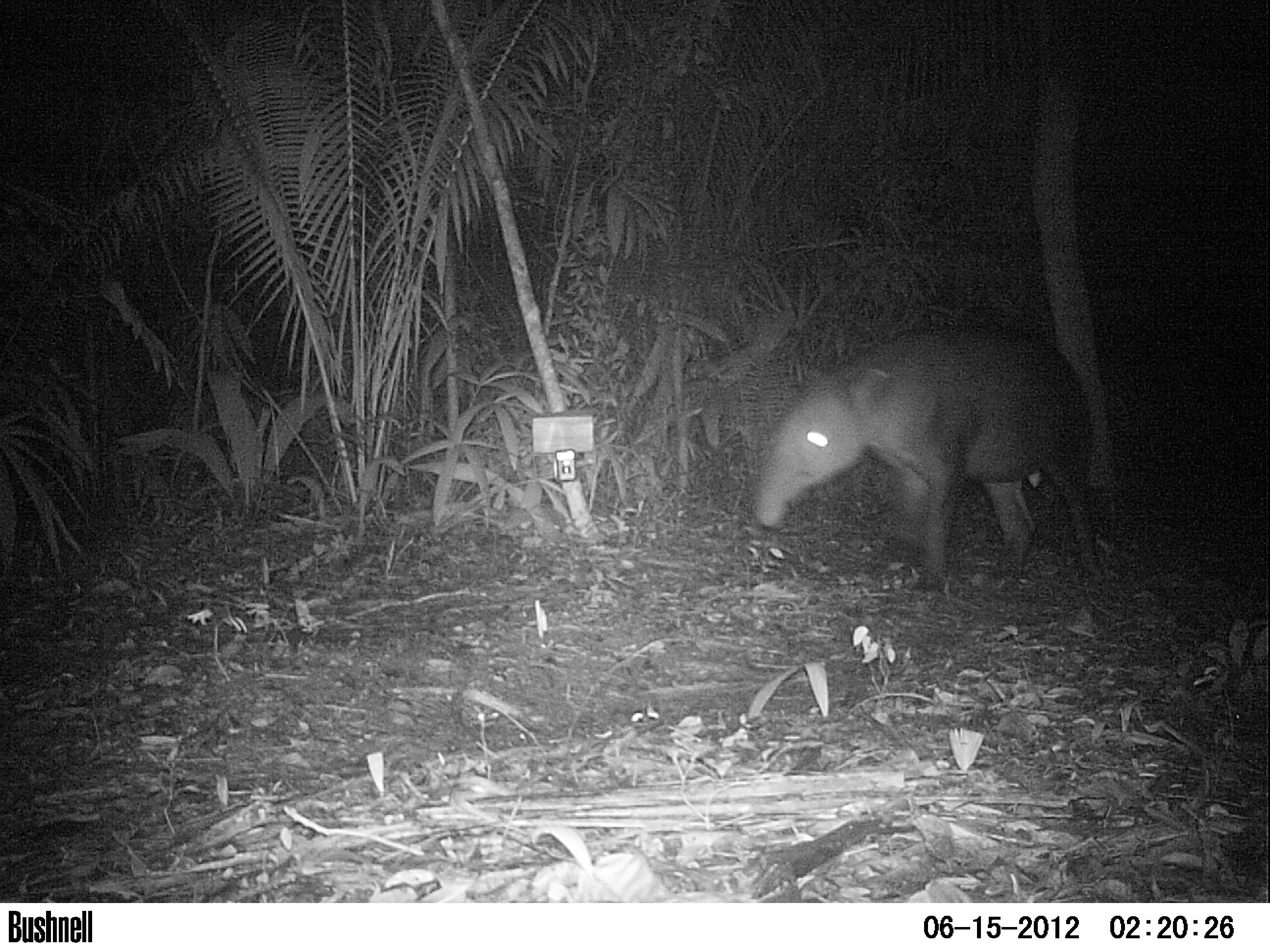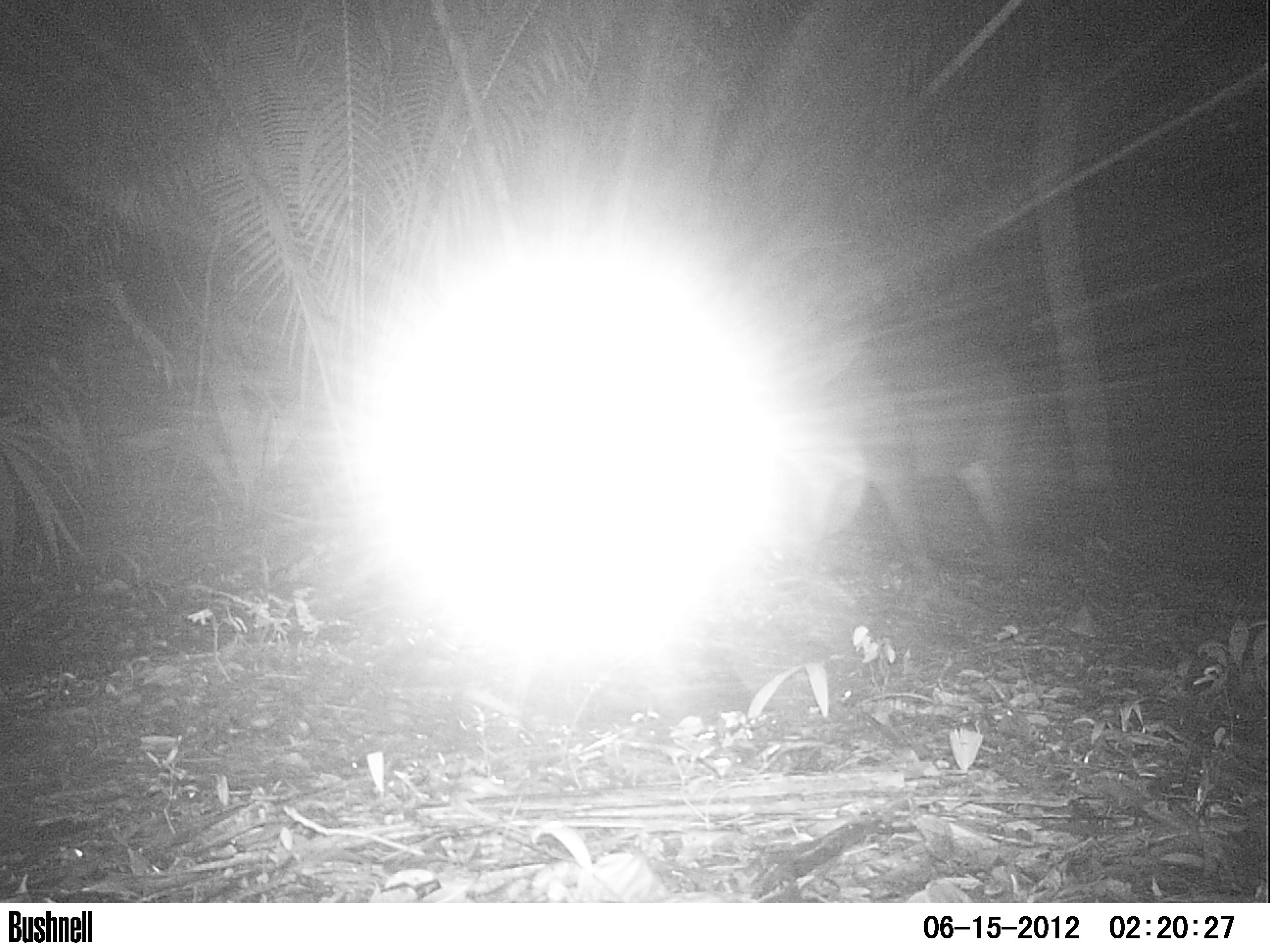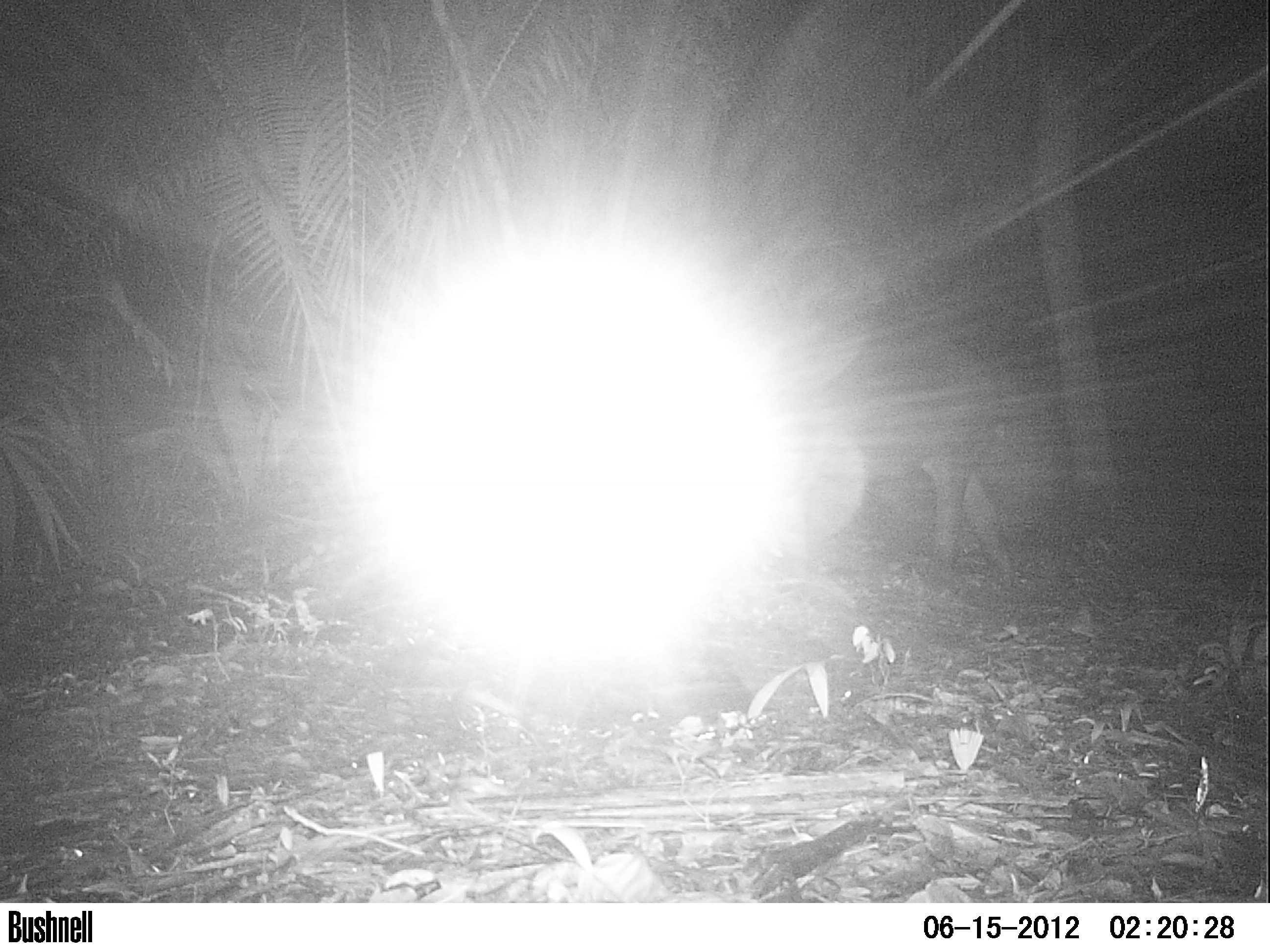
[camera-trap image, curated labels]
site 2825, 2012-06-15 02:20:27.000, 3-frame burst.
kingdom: Animalia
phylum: Chordata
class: Mammalia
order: Perissodactyla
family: Tapiridae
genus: Tapirus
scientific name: Tapirus bairdii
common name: baird's tapir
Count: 1.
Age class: adult.